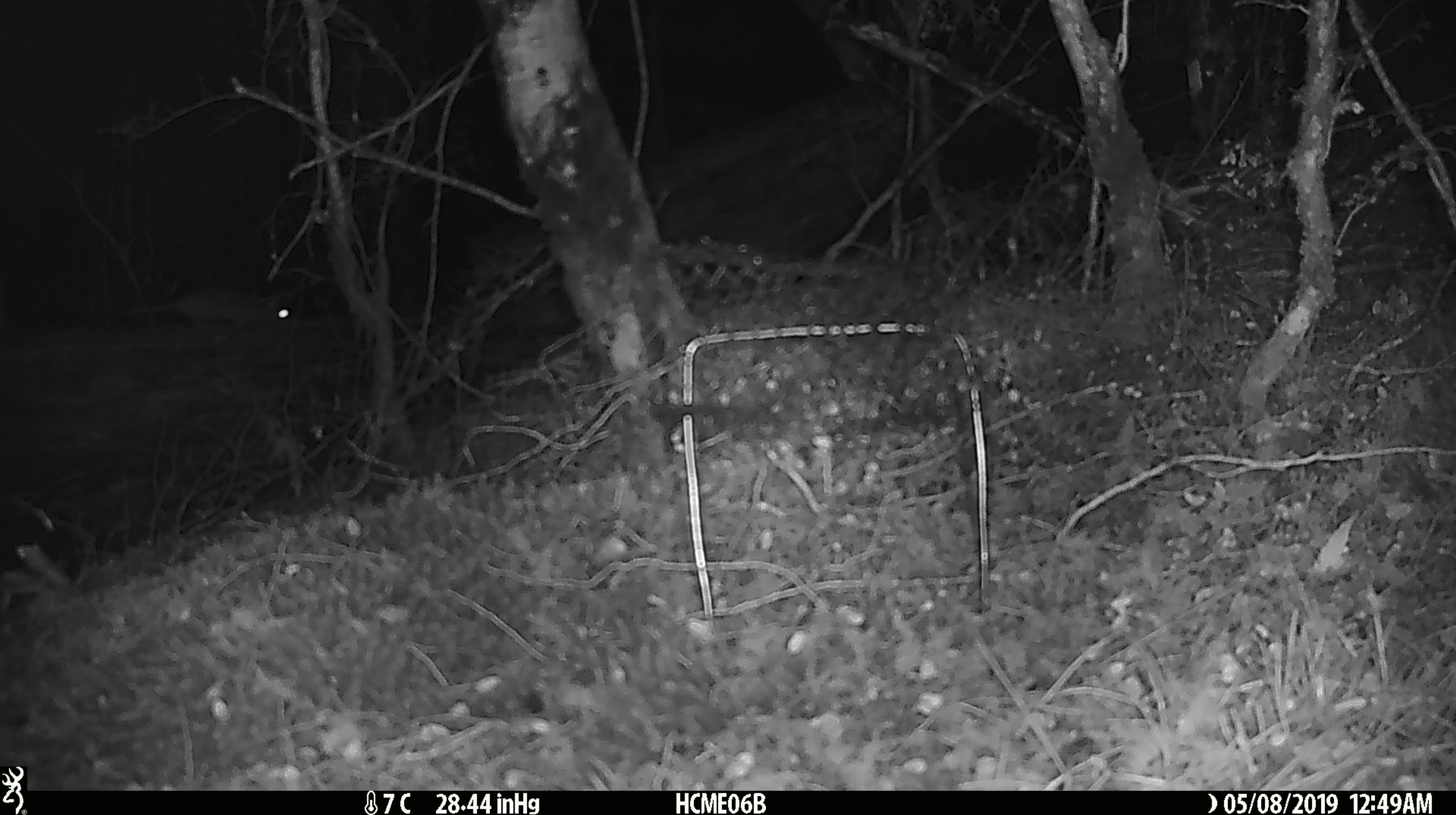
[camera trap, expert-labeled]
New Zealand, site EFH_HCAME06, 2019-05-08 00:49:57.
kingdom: Animalia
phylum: Chordata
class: Mammalia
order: Rodentia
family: Muridae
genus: Rattus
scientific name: Rattus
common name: rat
Rat (Rattus).